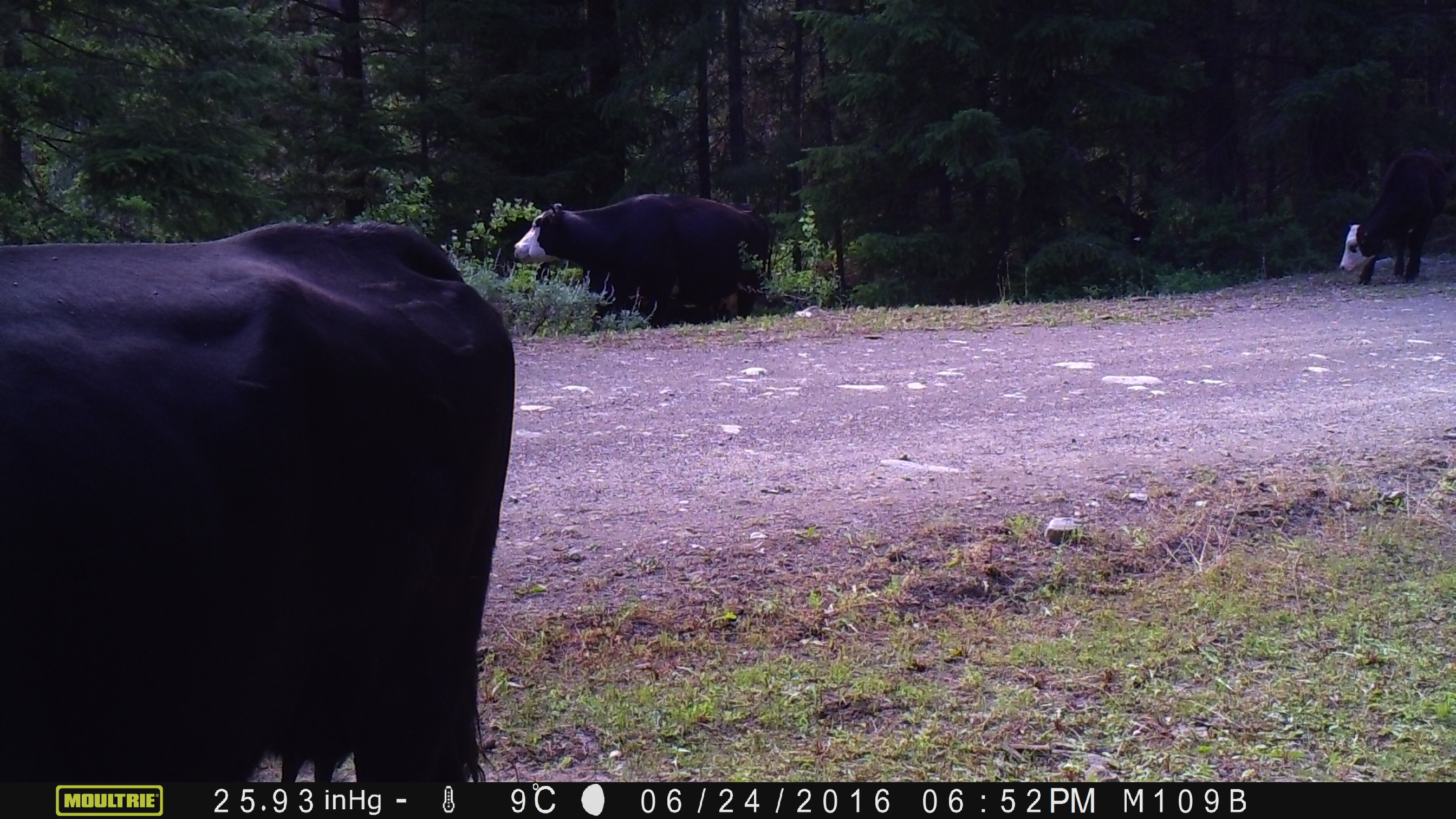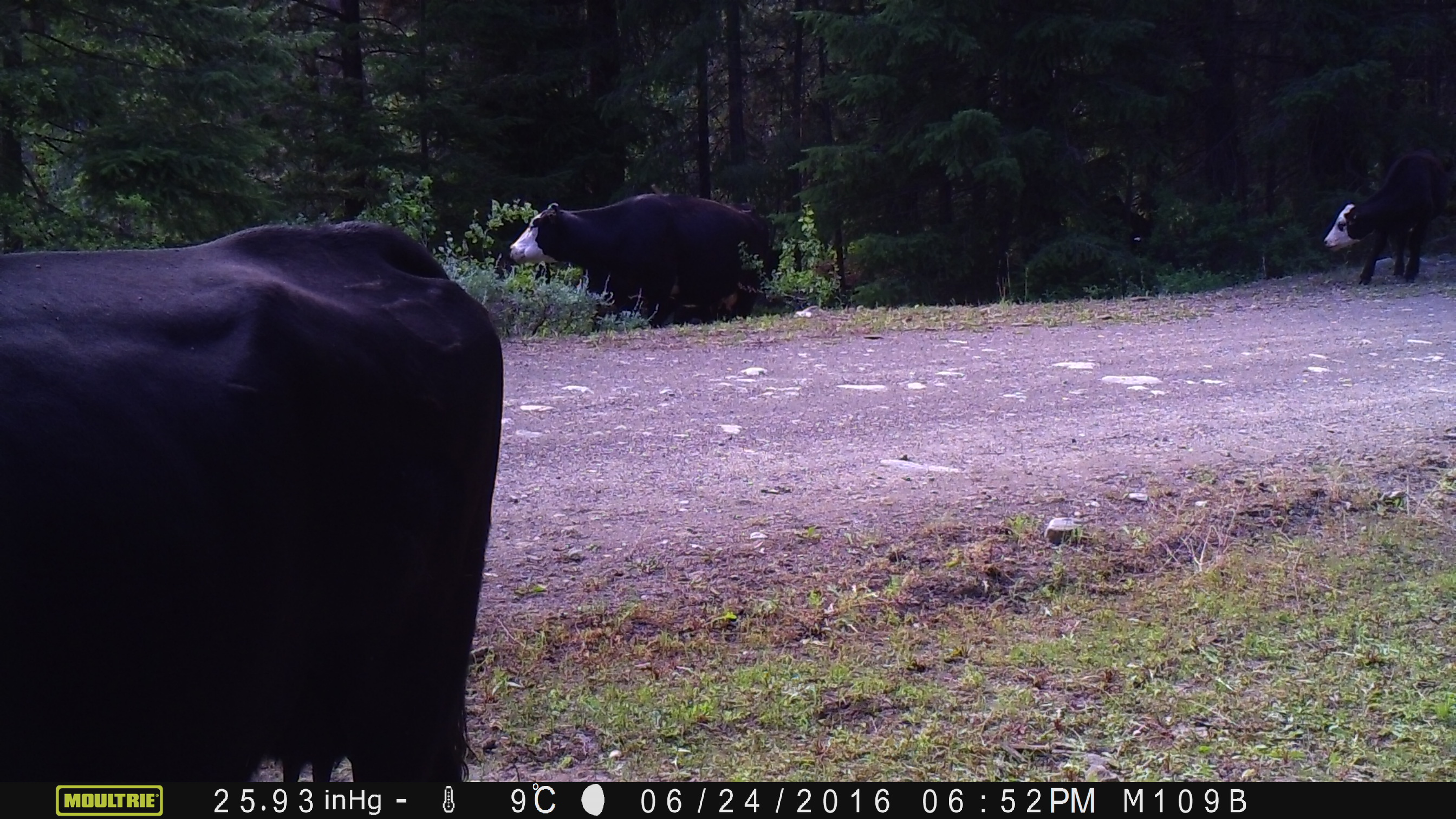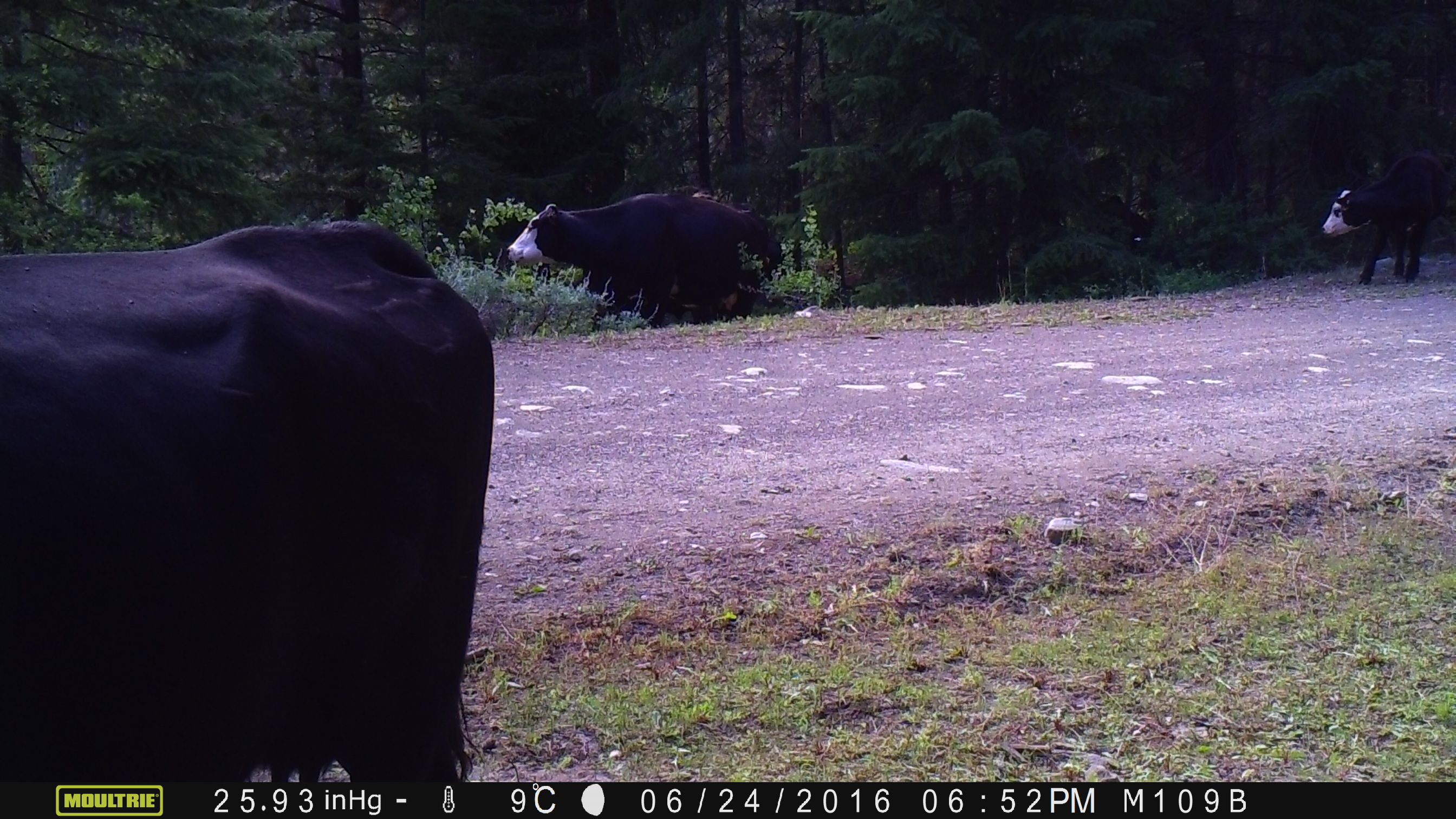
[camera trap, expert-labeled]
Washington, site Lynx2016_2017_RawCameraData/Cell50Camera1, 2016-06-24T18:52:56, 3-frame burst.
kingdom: Animalia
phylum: Chordata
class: Mammalia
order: Artiodactyla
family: Bovidae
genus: Bos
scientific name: Bos taurus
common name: domestic cattle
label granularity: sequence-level